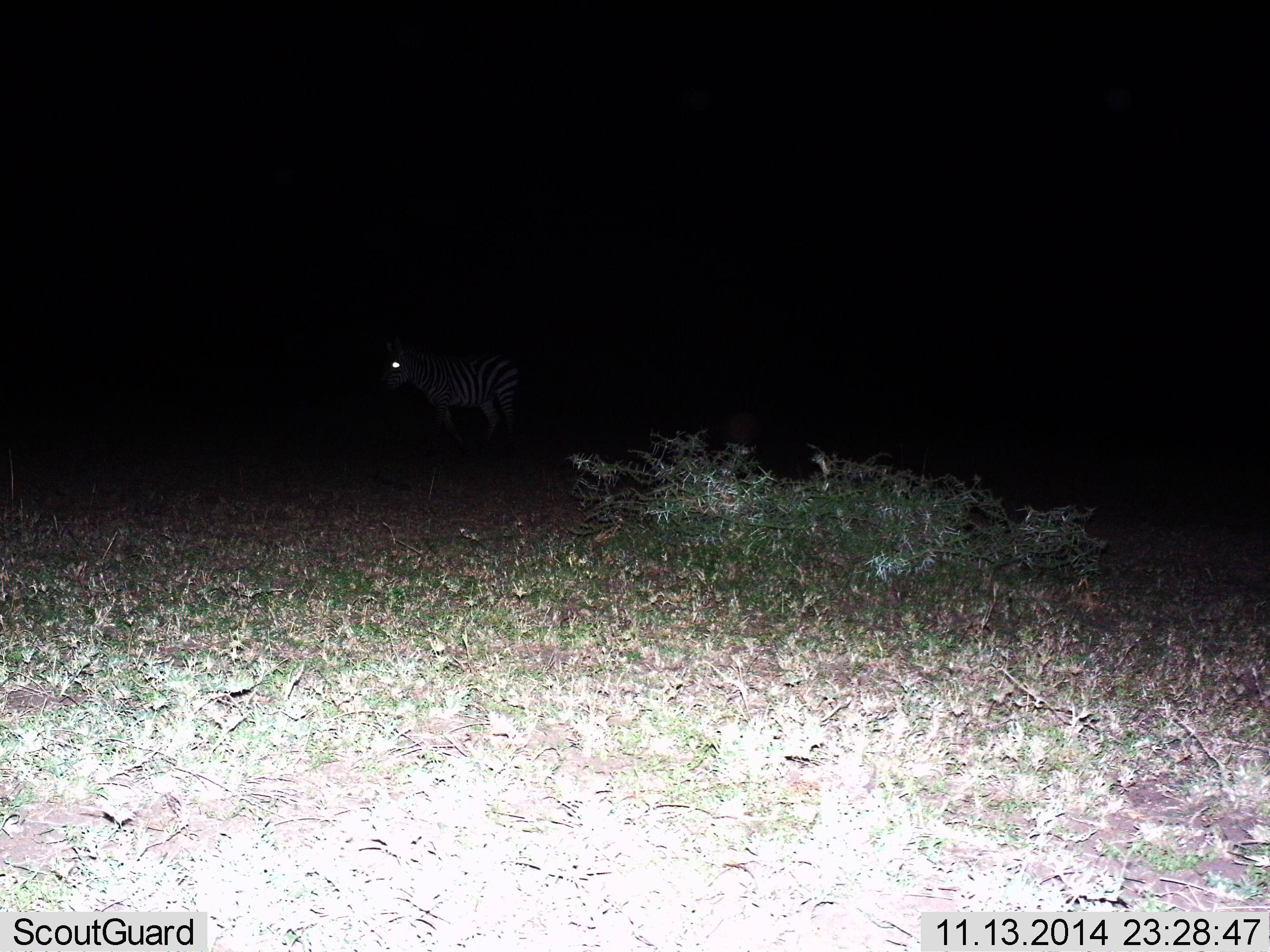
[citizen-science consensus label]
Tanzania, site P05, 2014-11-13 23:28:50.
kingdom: Animalia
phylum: Chordata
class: Mammalia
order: Perissodactyla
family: Equidae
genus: Equus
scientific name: Equus quagga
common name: plains zebra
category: zebra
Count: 1.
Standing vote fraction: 83%.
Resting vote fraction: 0%.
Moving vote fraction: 17%.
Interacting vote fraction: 0%.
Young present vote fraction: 0%.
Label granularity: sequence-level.